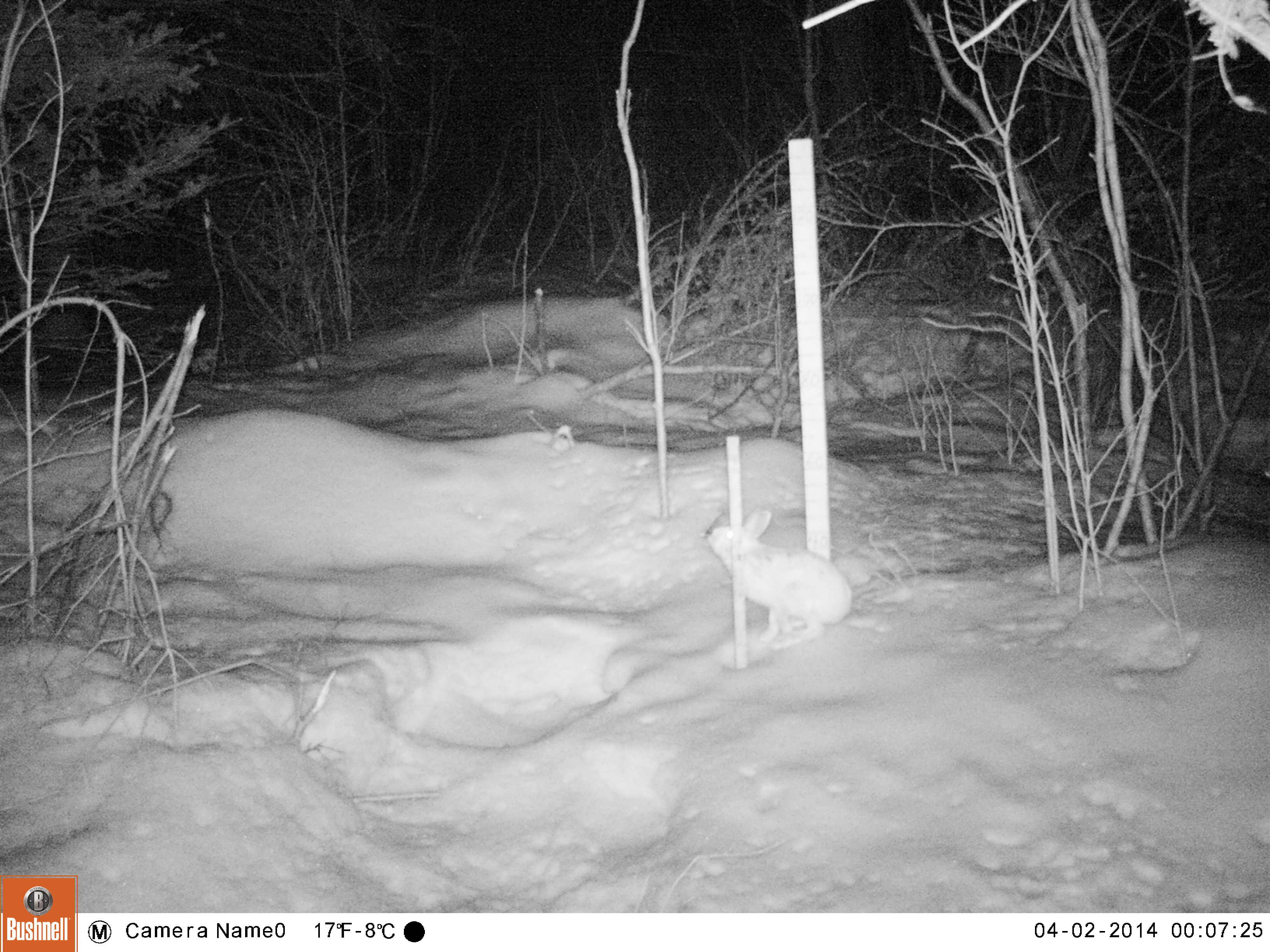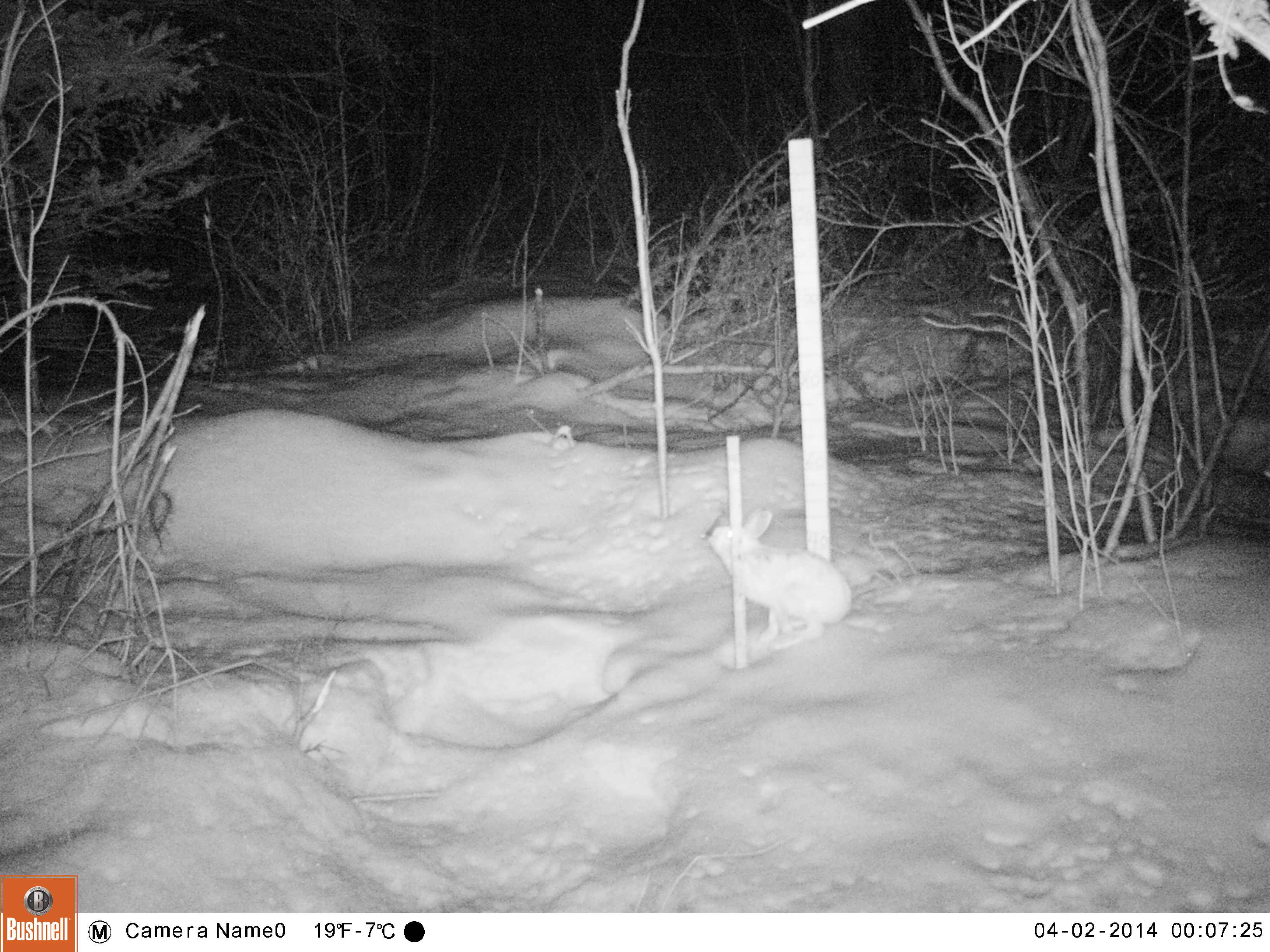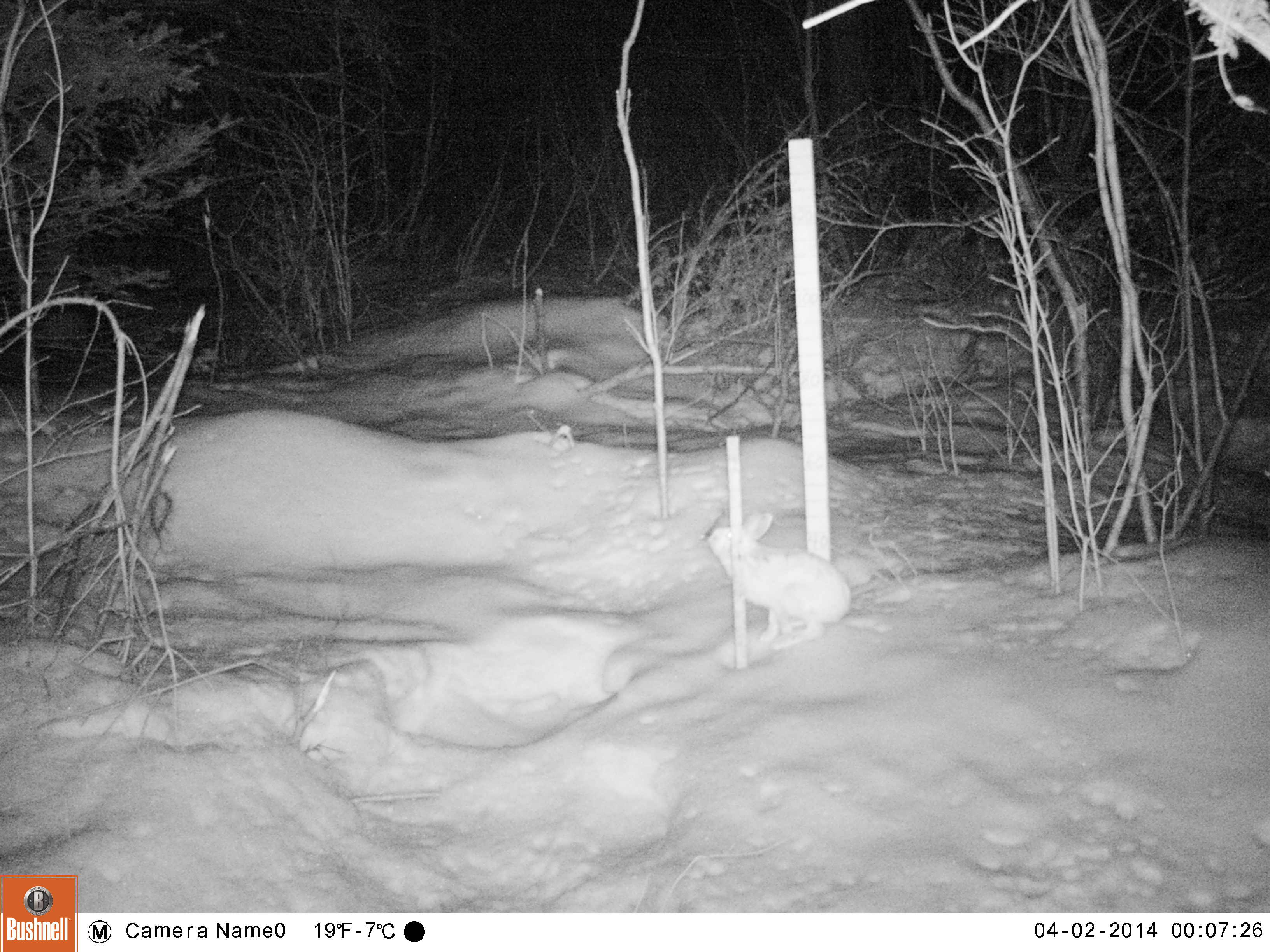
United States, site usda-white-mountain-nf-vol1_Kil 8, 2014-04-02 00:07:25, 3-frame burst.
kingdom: Animalia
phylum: Chordata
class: Mammalia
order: Lagomorpha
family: Leporidae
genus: Lepus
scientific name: Lepus americanus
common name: snowshoe hare